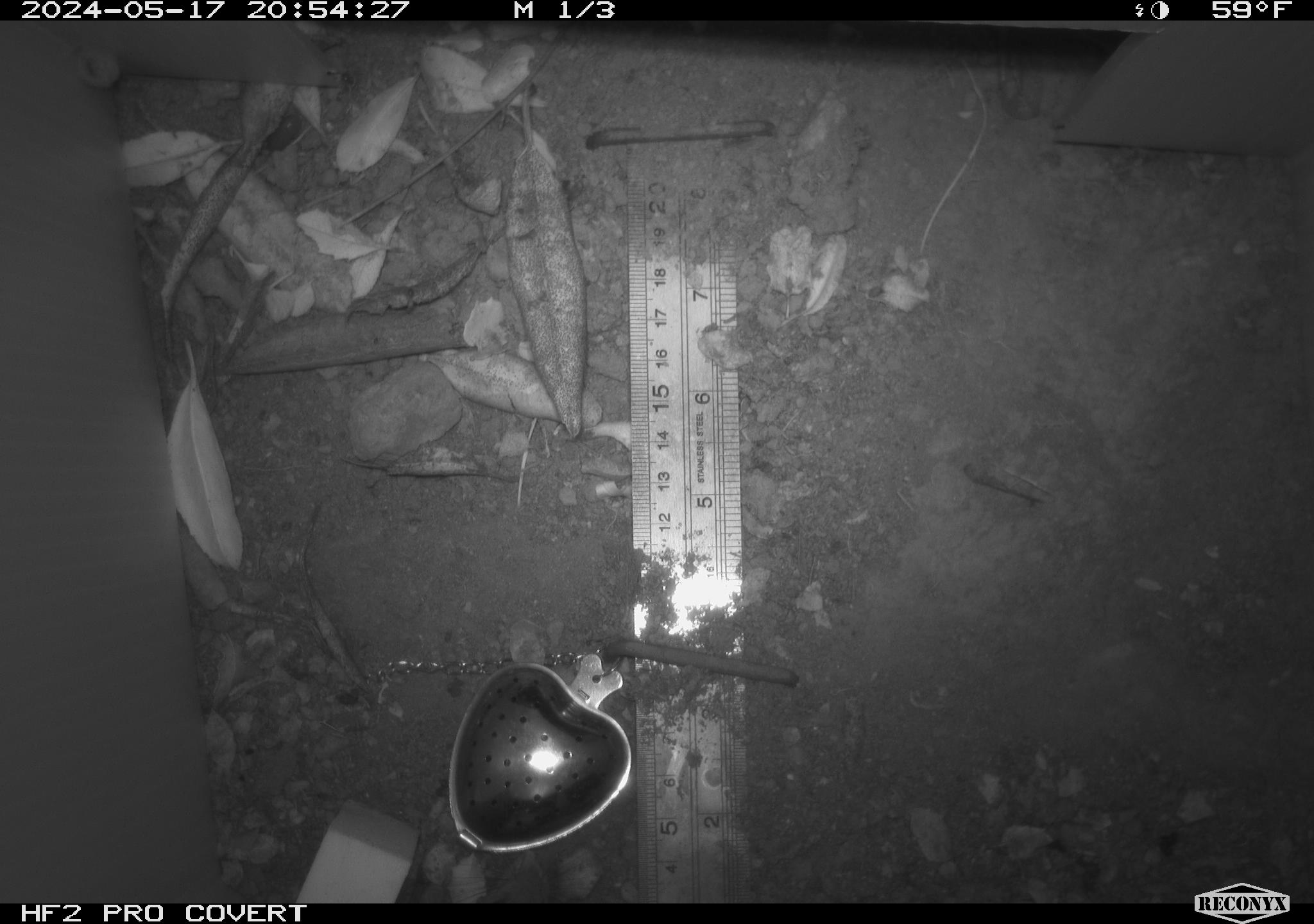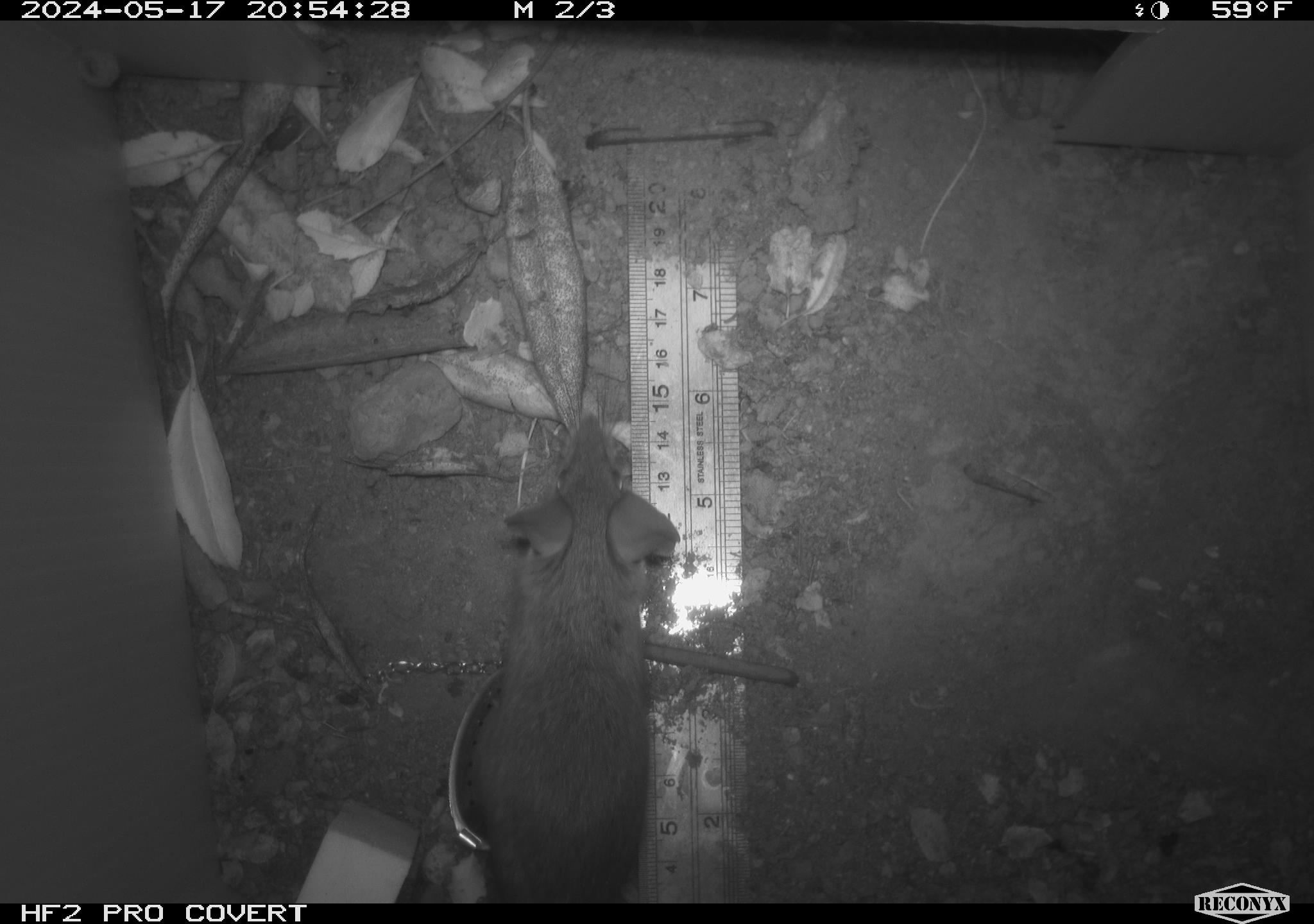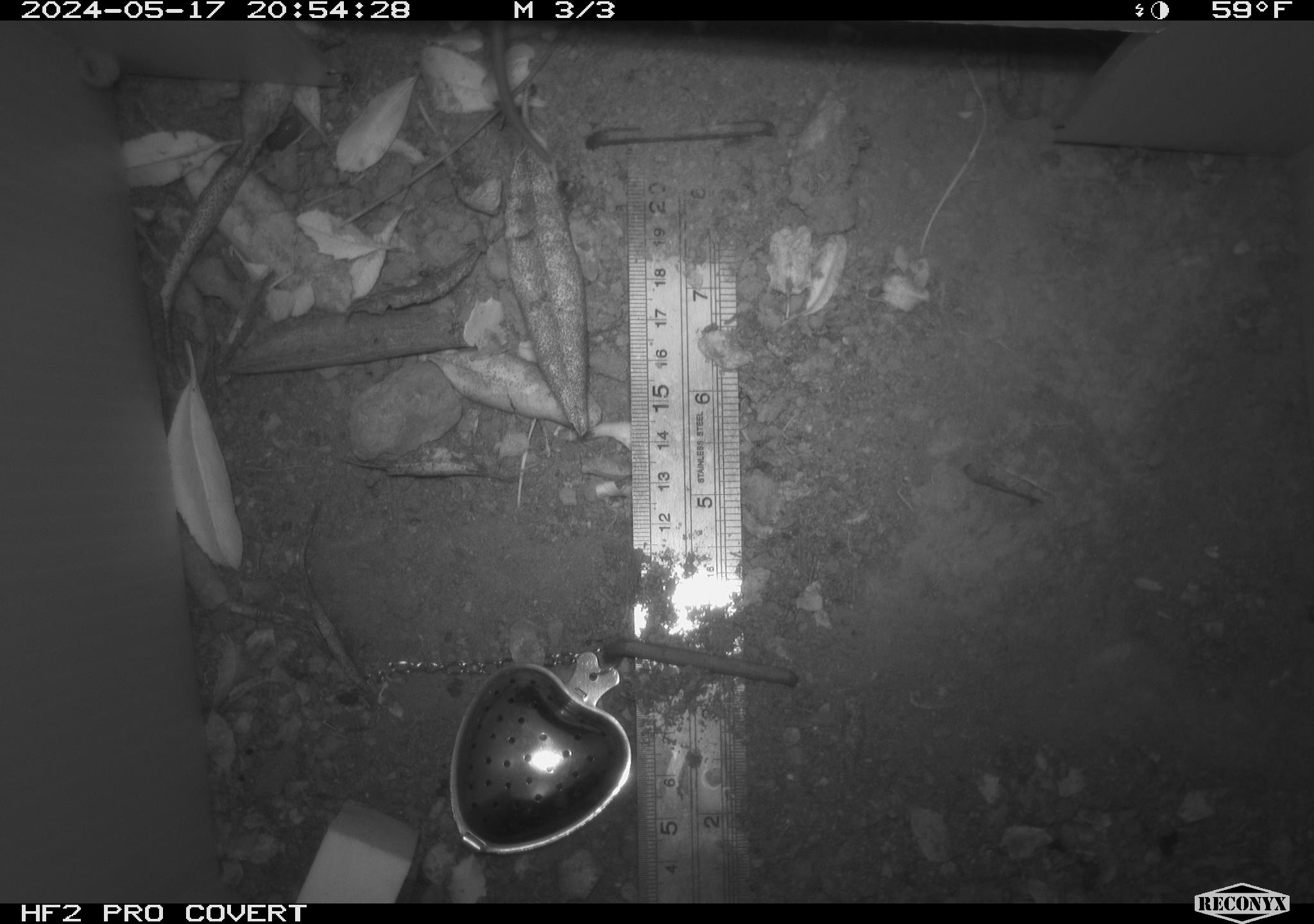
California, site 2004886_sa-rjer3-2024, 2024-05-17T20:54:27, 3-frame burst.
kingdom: Animalia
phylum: Chordata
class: Mammalia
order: Rodentia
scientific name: Rodentia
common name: mouse species